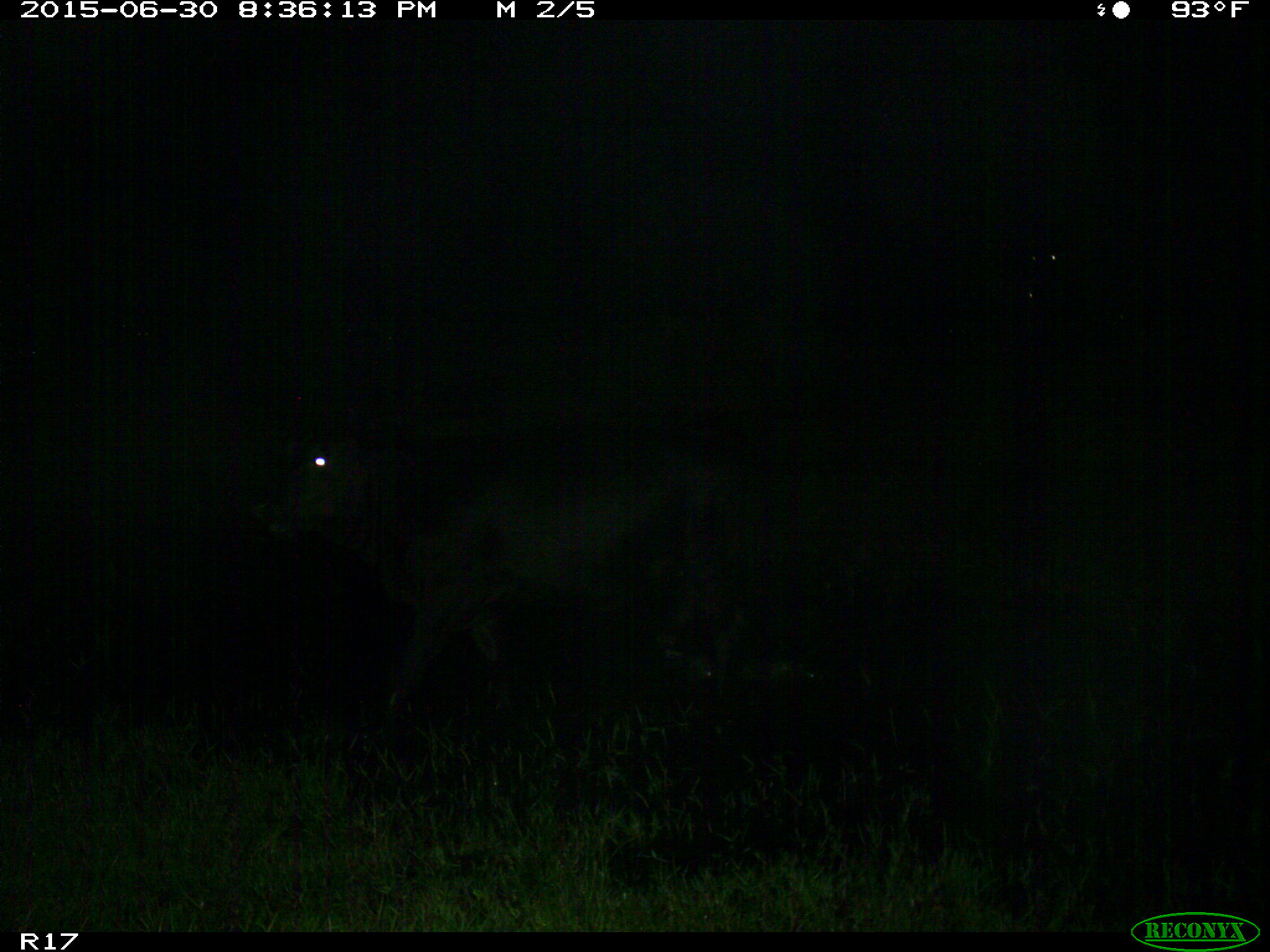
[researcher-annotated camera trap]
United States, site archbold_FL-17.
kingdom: Animalia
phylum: Chordata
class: Mammalia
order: Artiodactyla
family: Bovidae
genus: Bos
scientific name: Bos taurus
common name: domestic cow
Bos taurus (domestic cow).